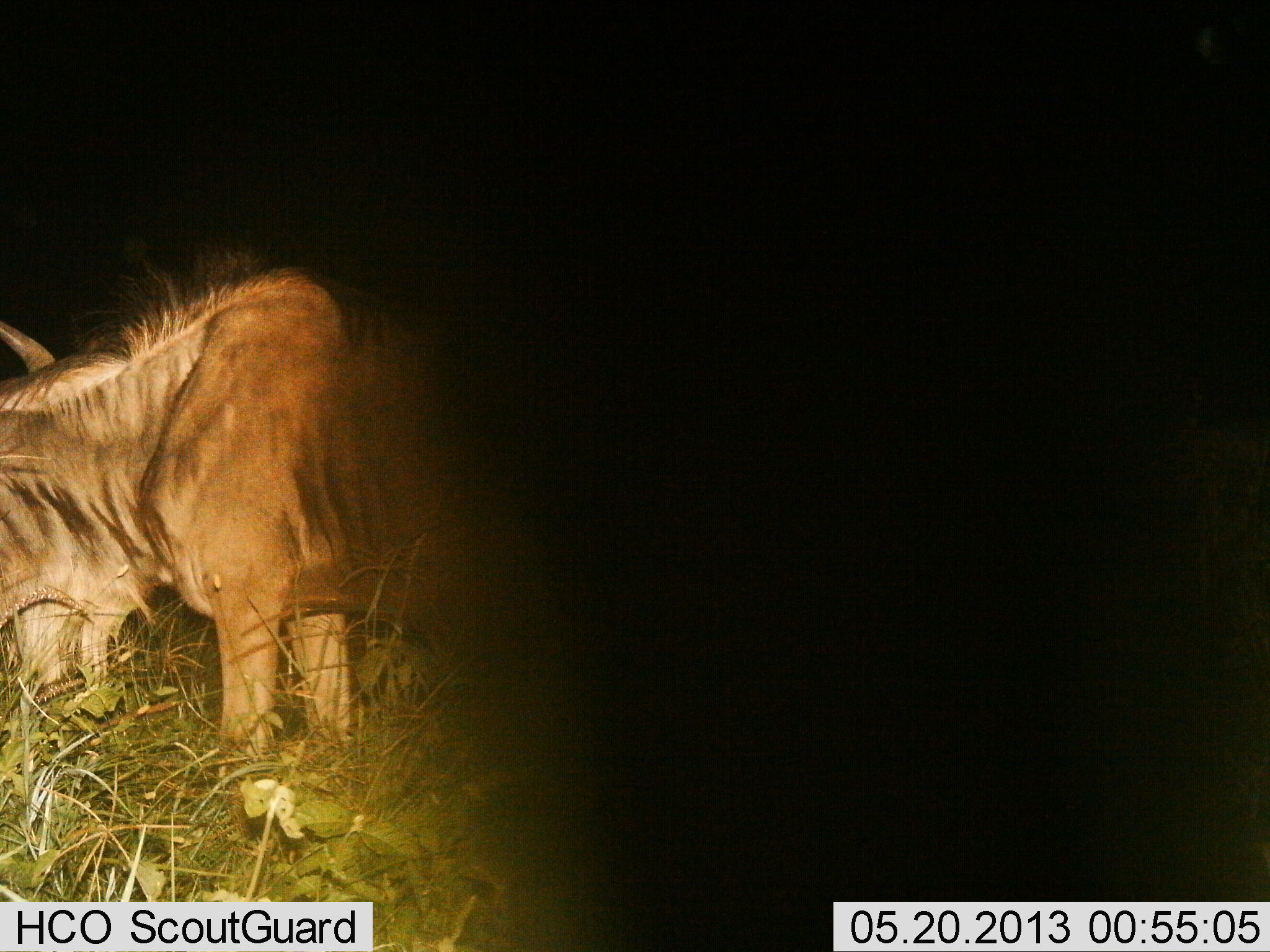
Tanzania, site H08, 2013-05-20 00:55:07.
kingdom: Animalia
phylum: Chordata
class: Mammalia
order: Artiodactyla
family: Bovidae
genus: Connochaetes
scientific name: Connochaetes taurinus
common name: blue wildebeest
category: wildebeest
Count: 1.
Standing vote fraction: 64%.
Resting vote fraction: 5%.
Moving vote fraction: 5%.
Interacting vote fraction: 5%.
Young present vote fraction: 0%.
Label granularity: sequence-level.